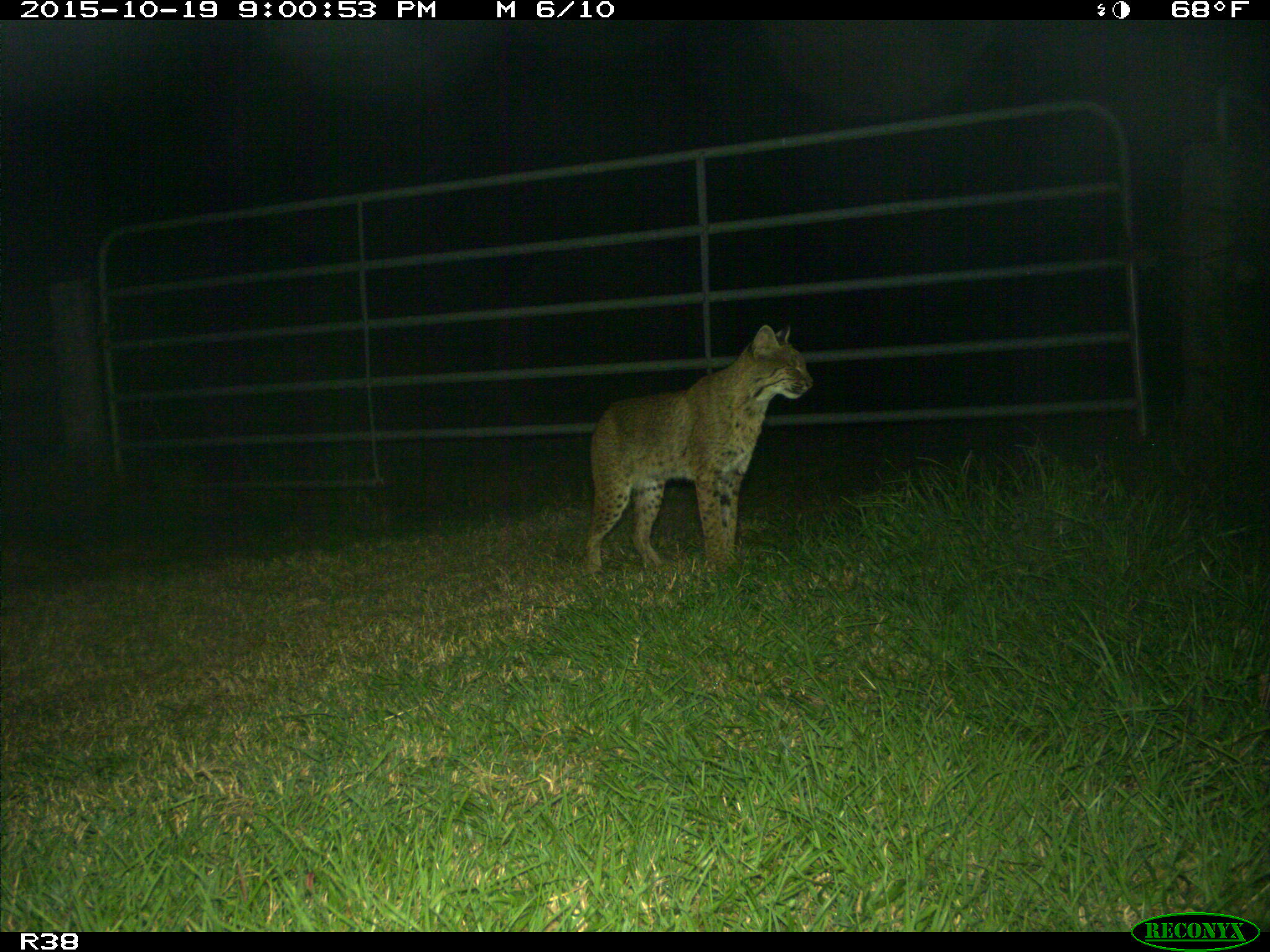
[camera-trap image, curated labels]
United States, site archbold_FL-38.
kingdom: Animalia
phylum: Chordata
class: Mammalia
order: Carnivora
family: Felidae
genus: Lynx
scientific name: Lynx rufus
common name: bobcat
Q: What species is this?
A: Lynx rufus (bobcat).